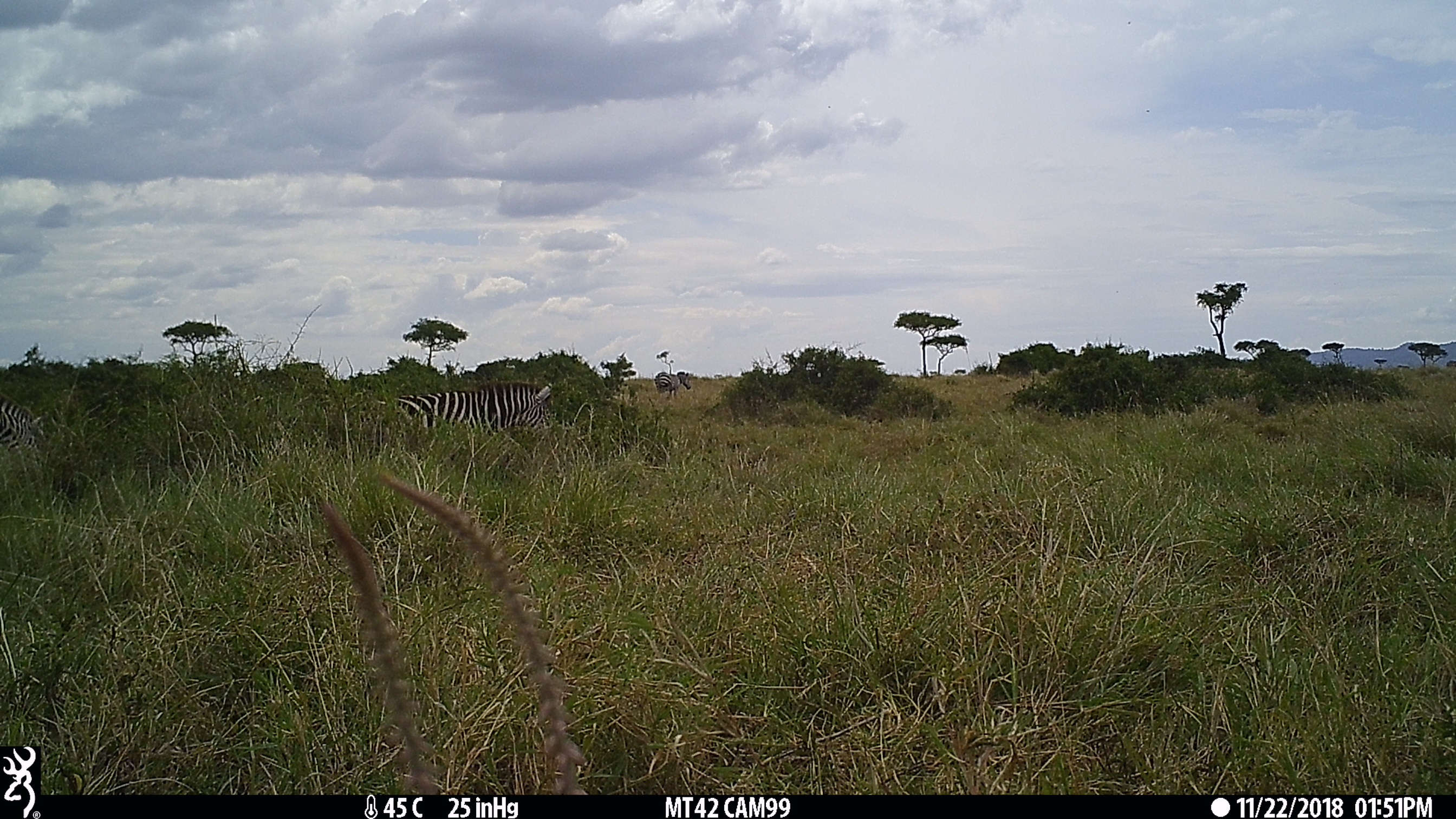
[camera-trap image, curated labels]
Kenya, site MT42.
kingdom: Animalia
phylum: Chordata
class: Mammalia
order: Perissodactyla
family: Equidae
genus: Equus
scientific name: Equus quagga burchellii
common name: burchell's zebra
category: zebra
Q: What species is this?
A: Zebra (burchell's zebra) (Equus quagga burchellii).